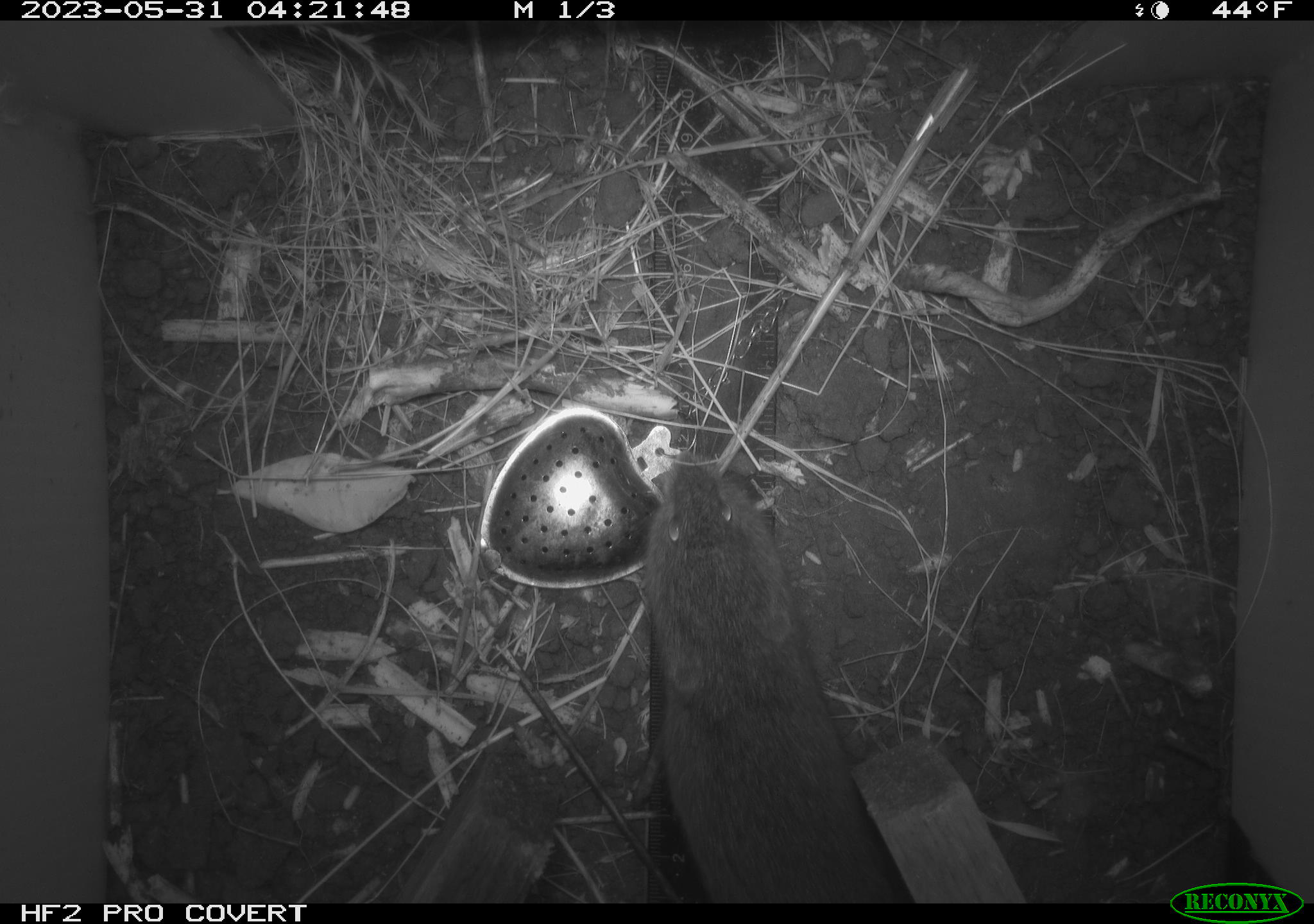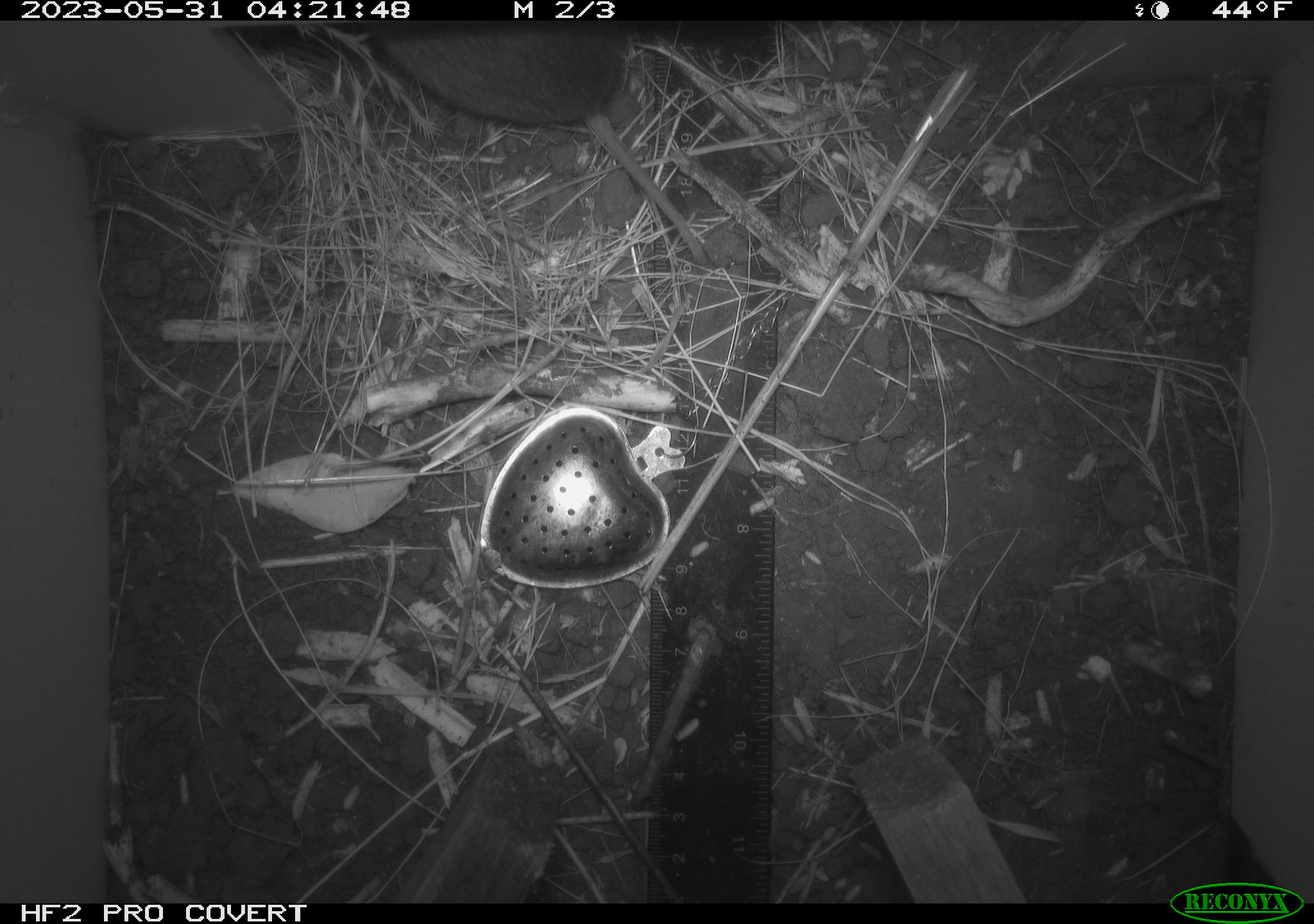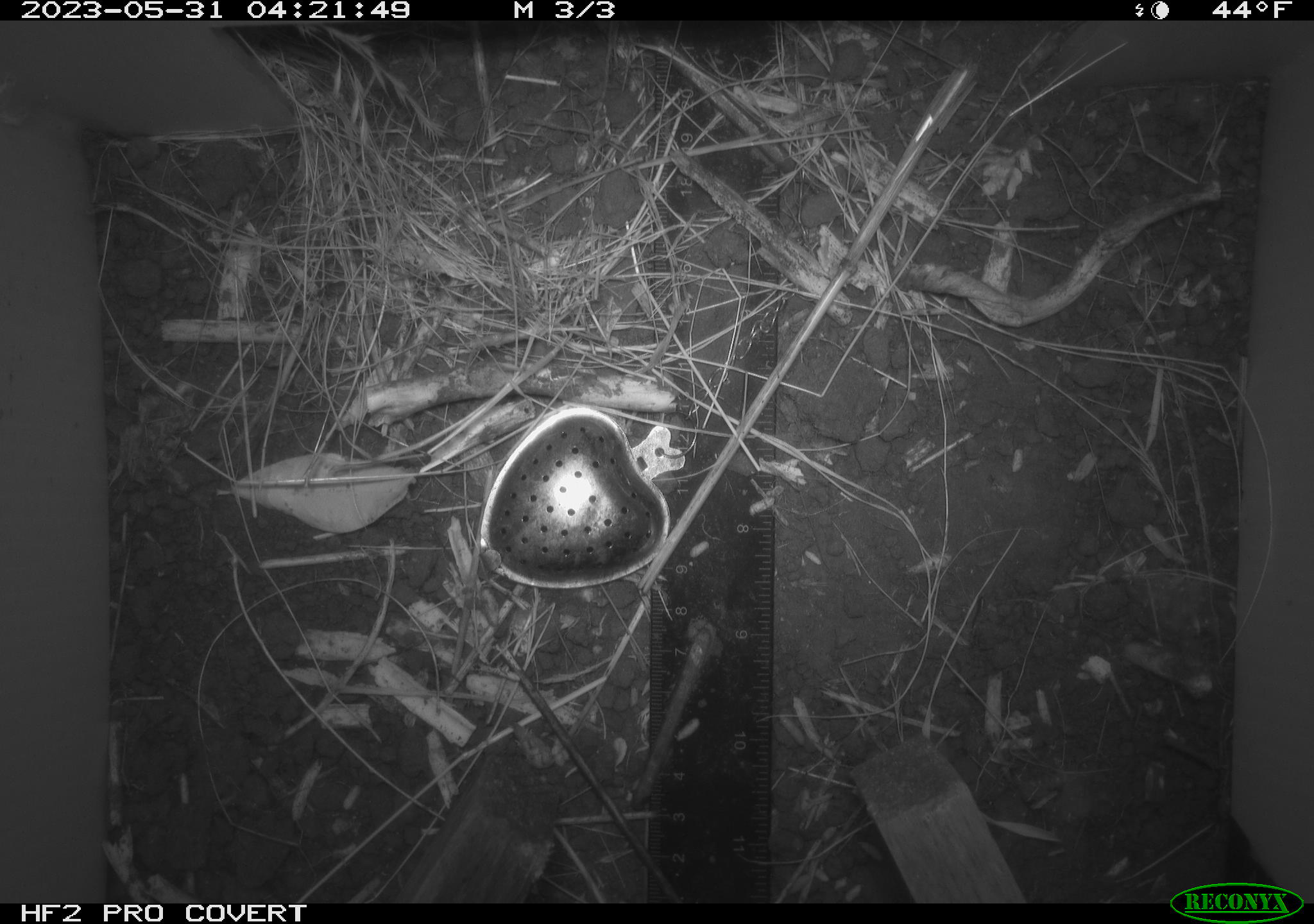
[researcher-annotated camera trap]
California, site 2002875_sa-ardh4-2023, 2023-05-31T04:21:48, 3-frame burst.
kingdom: Animalia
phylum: Chordata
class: Mammalia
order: Rodentia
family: Cricetidae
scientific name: Arvicolinae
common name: voles, lemmings, and muskrats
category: arvicolinae subfamily